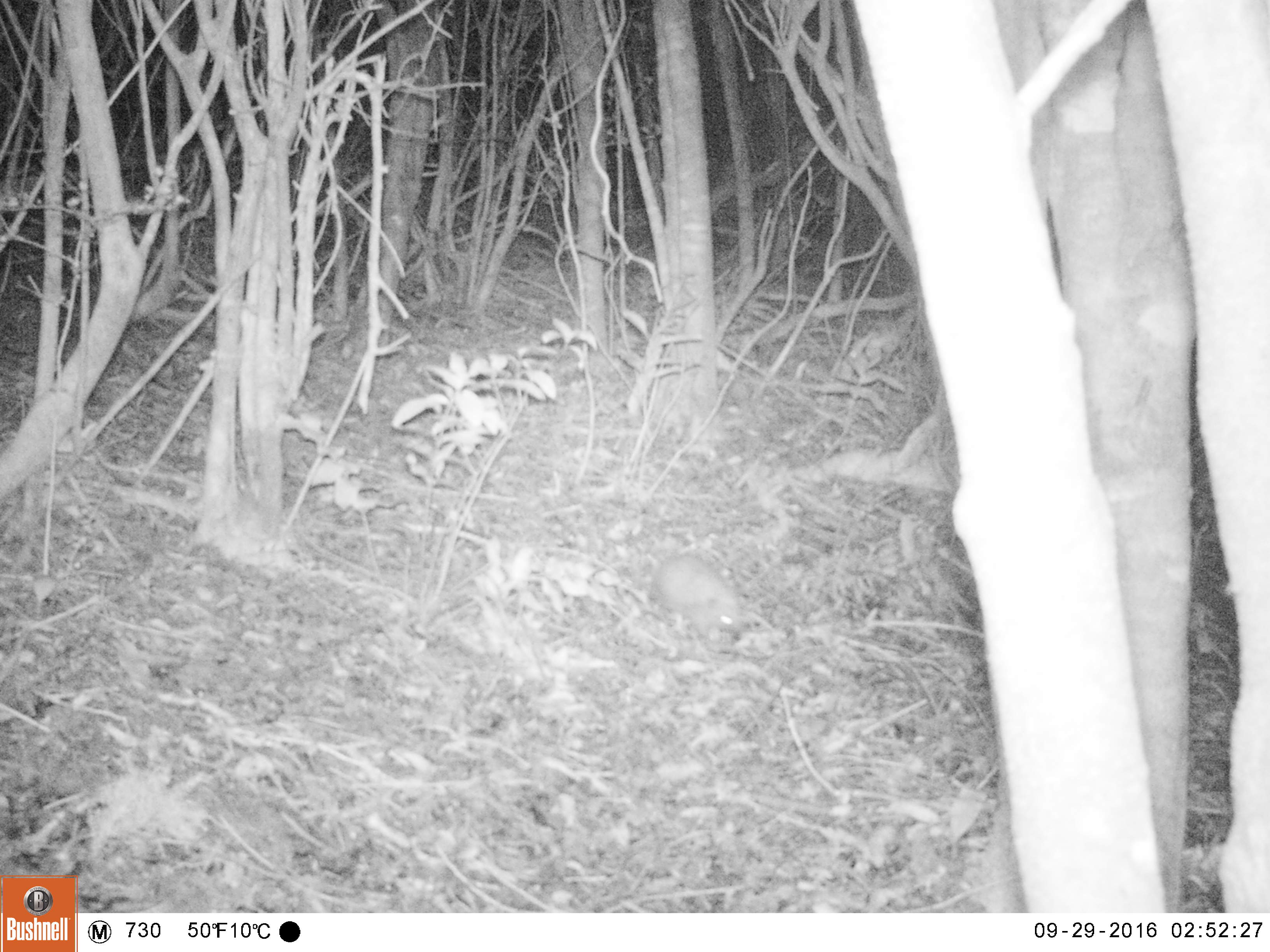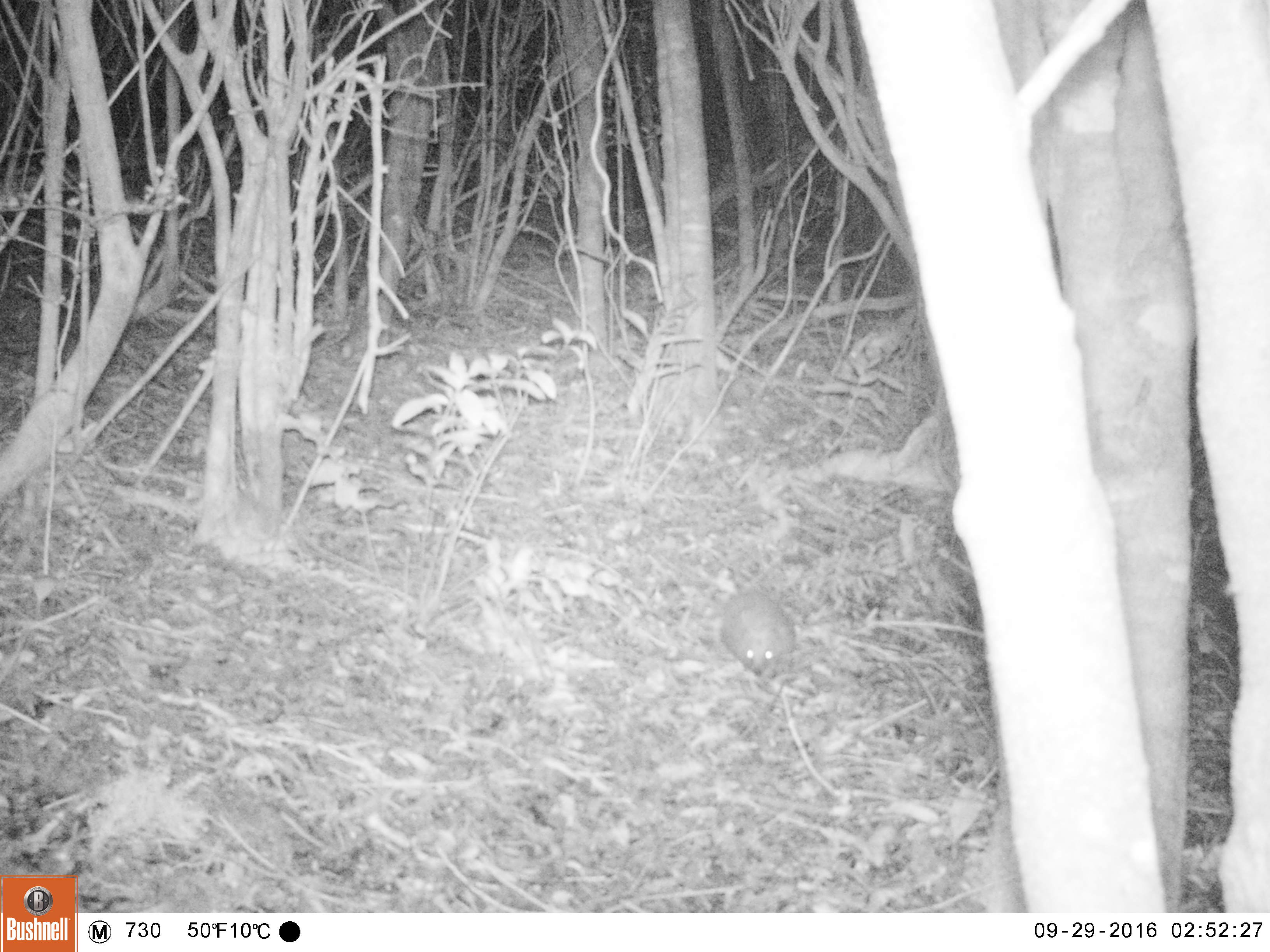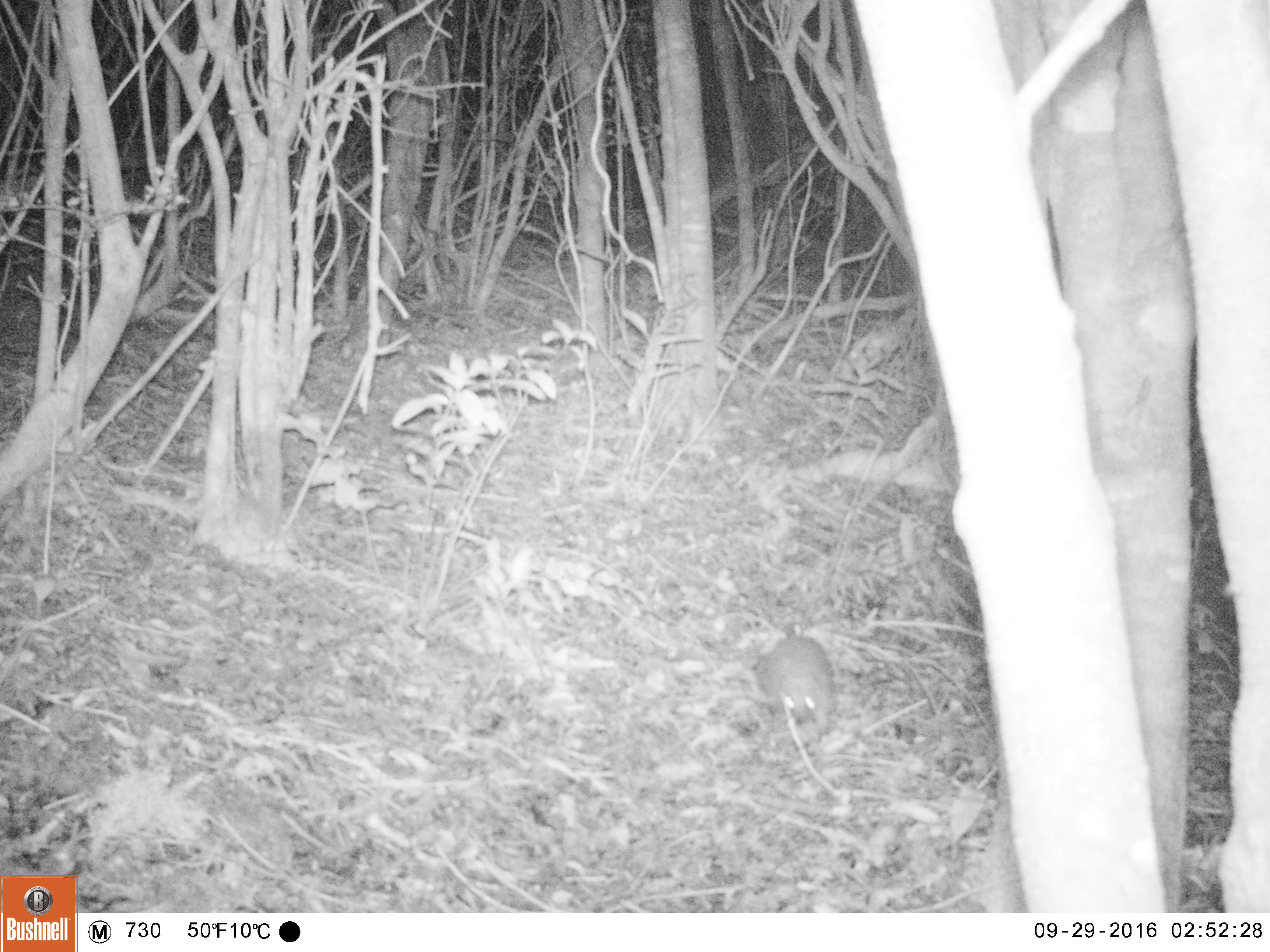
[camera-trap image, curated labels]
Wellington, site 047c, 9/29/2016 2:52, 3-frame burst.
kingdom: Animalia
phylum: Chordata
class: Mammalia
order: Eulipotyphla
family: Erinaceidae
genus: Erinaceus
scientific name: Erinaceus europaeus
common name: hedgehog